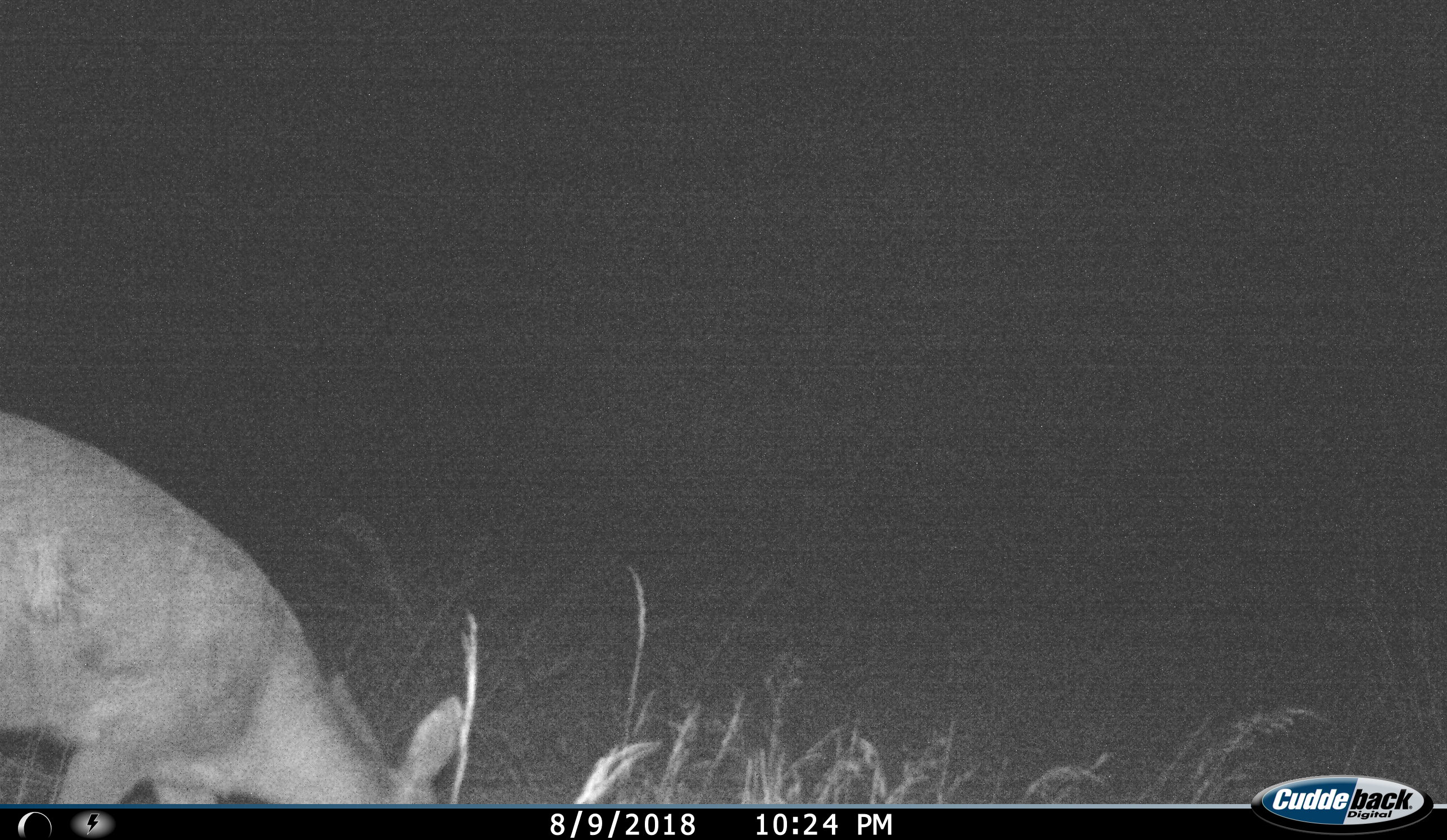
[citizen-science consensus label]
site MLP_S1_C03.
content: unidentified animal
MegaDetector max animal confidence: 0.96